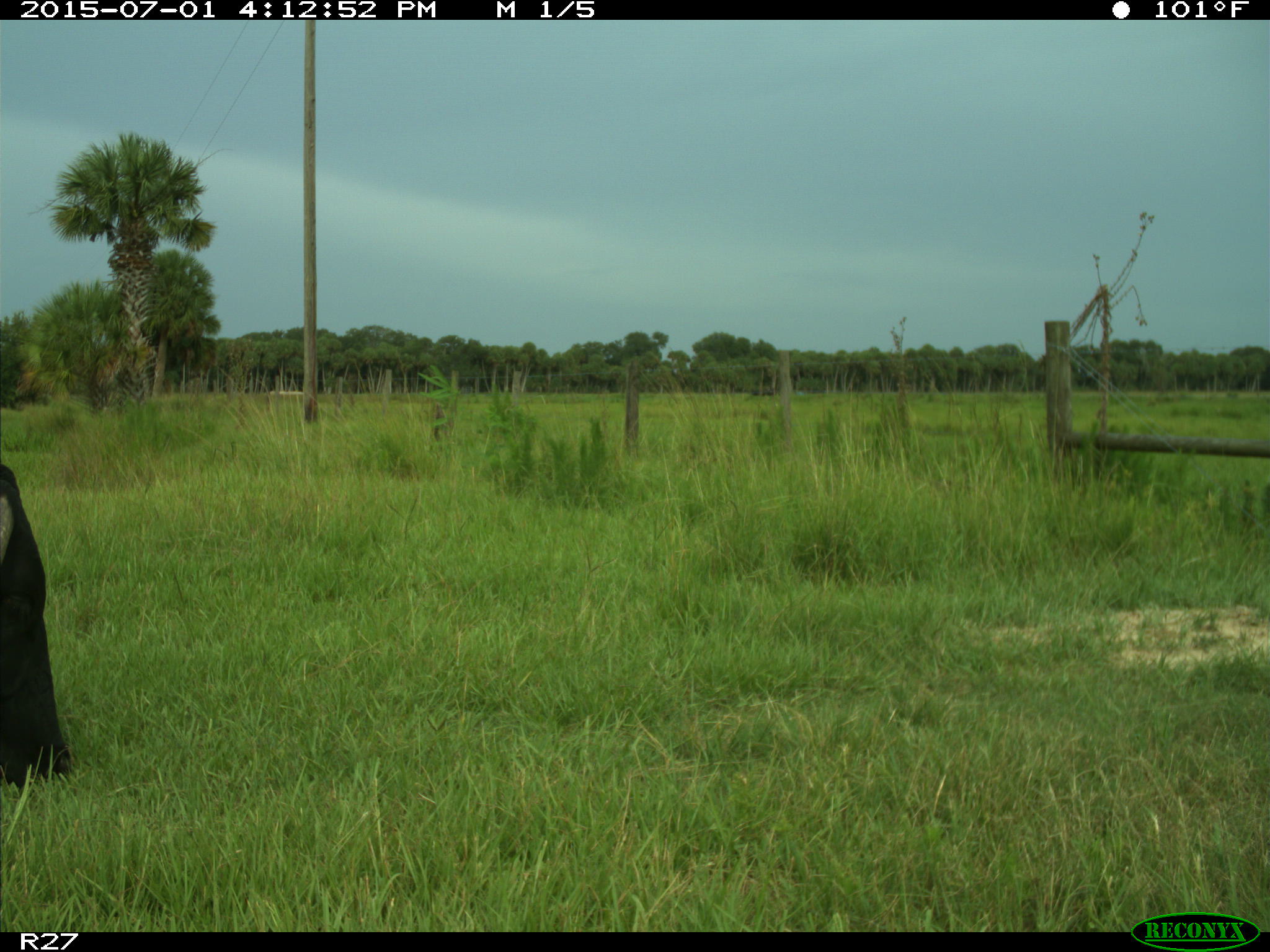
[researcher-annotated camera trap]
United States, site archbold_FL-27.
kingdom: Animalia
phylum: Chordata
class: Mammalia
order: Artiodactyla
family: Bovidae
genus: Bos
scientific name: Bos taurus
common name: domestic cow